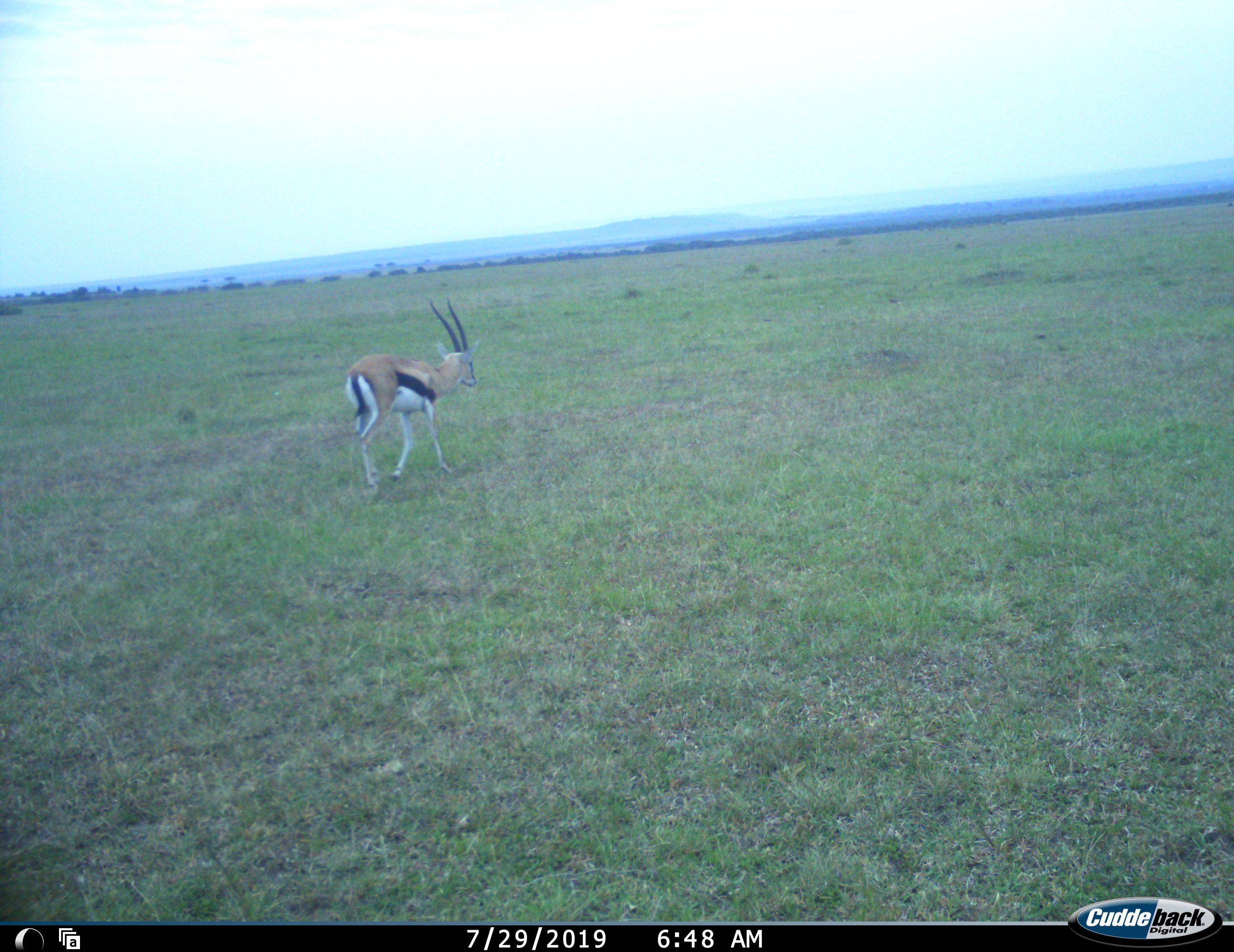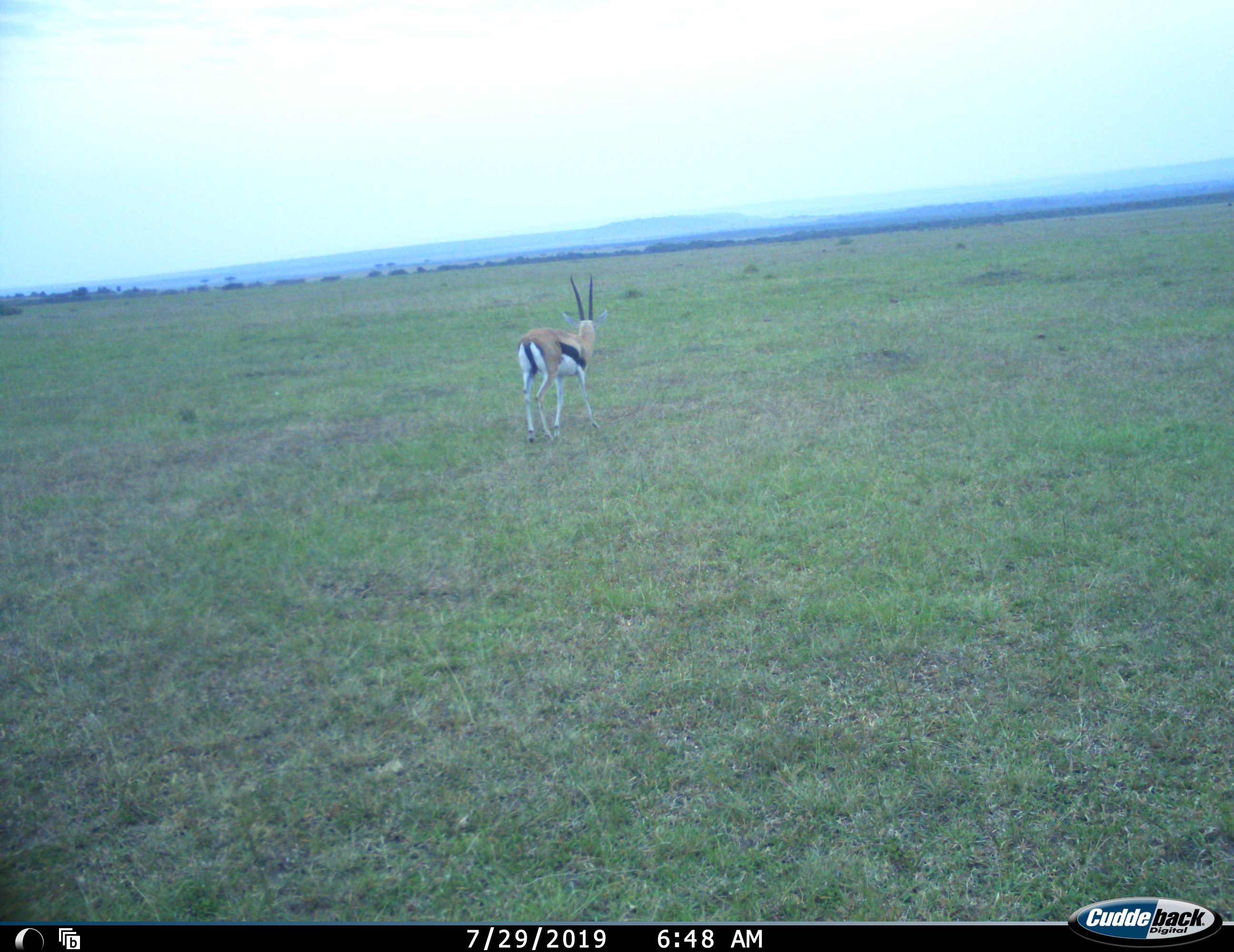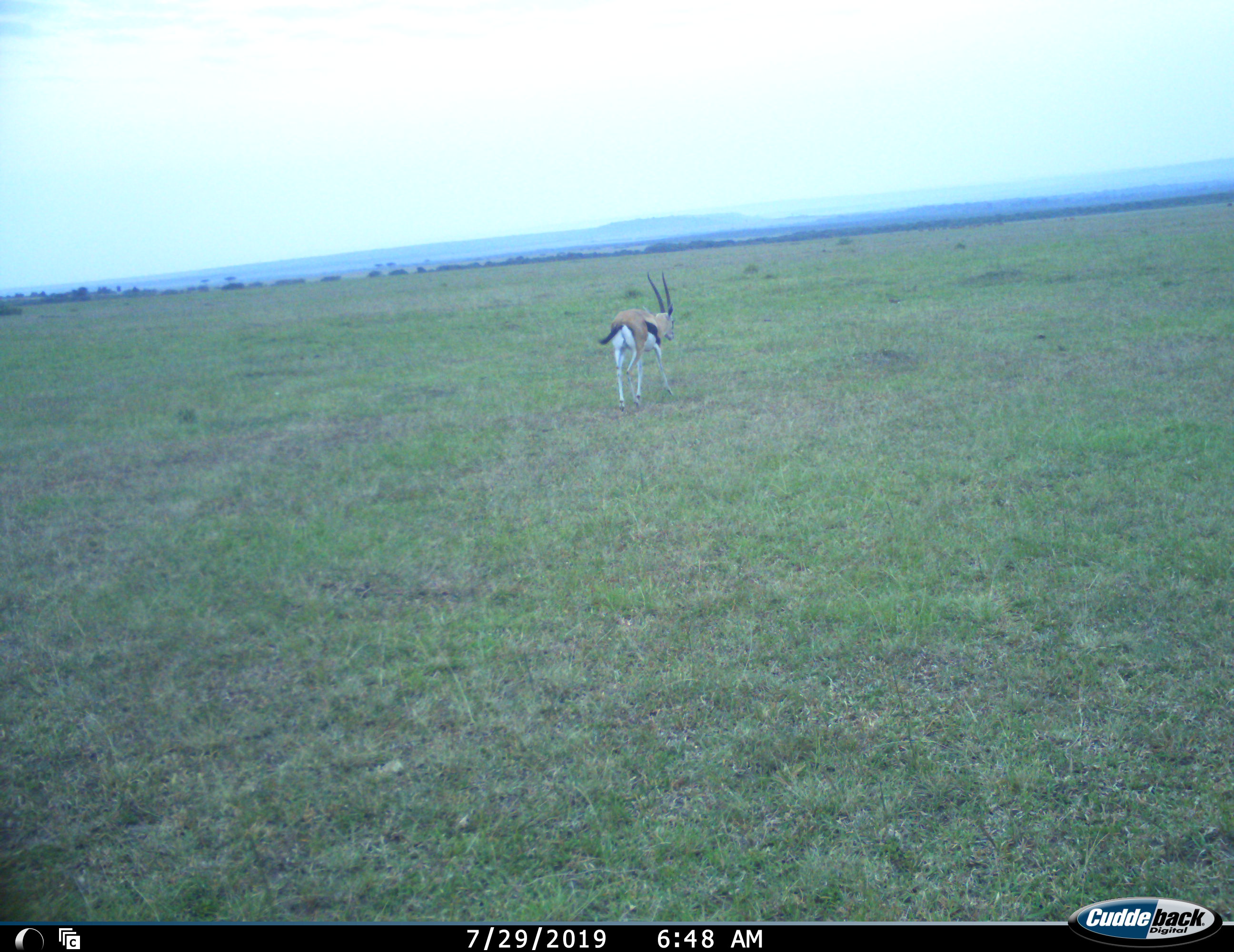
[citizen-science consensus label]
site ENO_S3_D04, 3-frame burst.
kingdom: Animalia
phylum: Chordata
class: Mammalia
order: Artiodactyla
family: Bovidae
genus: Eudorcas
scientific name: Eudorcas thomsonii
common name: thomson's gazelle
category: gazellethomsons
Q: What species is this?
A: Gazellethomsons (thomson's gazelle) (Eudorcas thomsonii).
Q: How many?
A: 1.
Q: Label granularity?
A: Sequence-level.